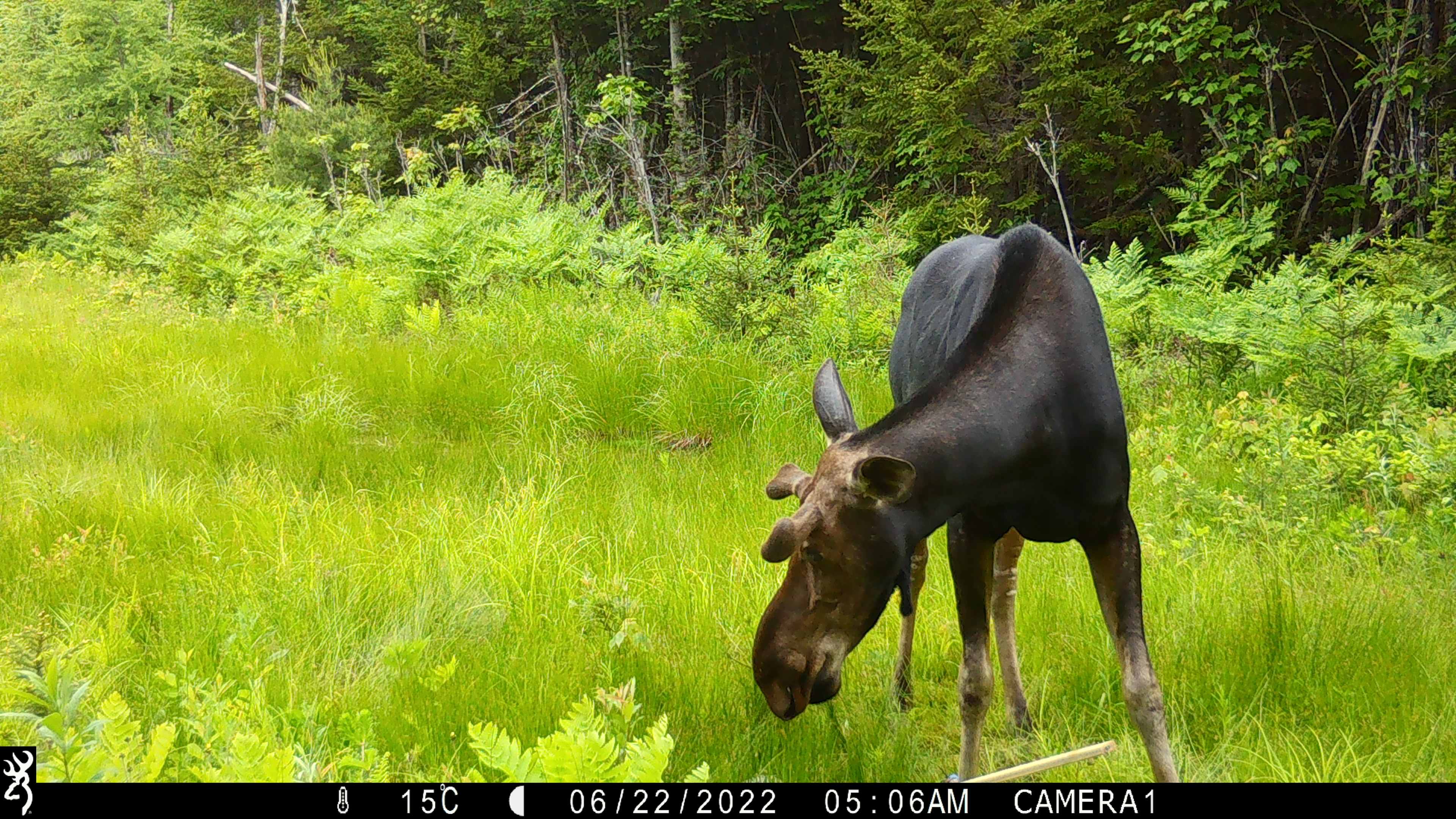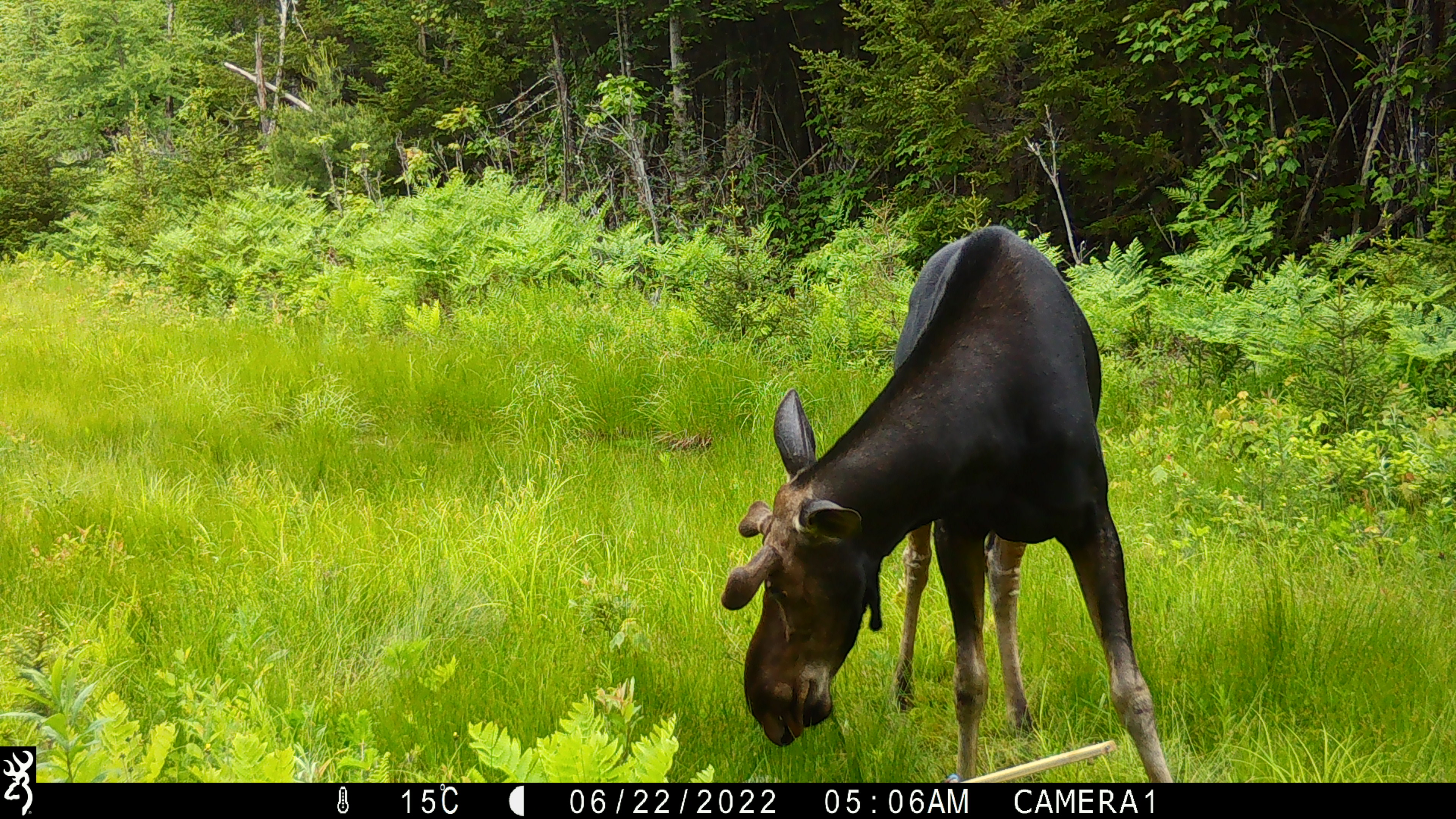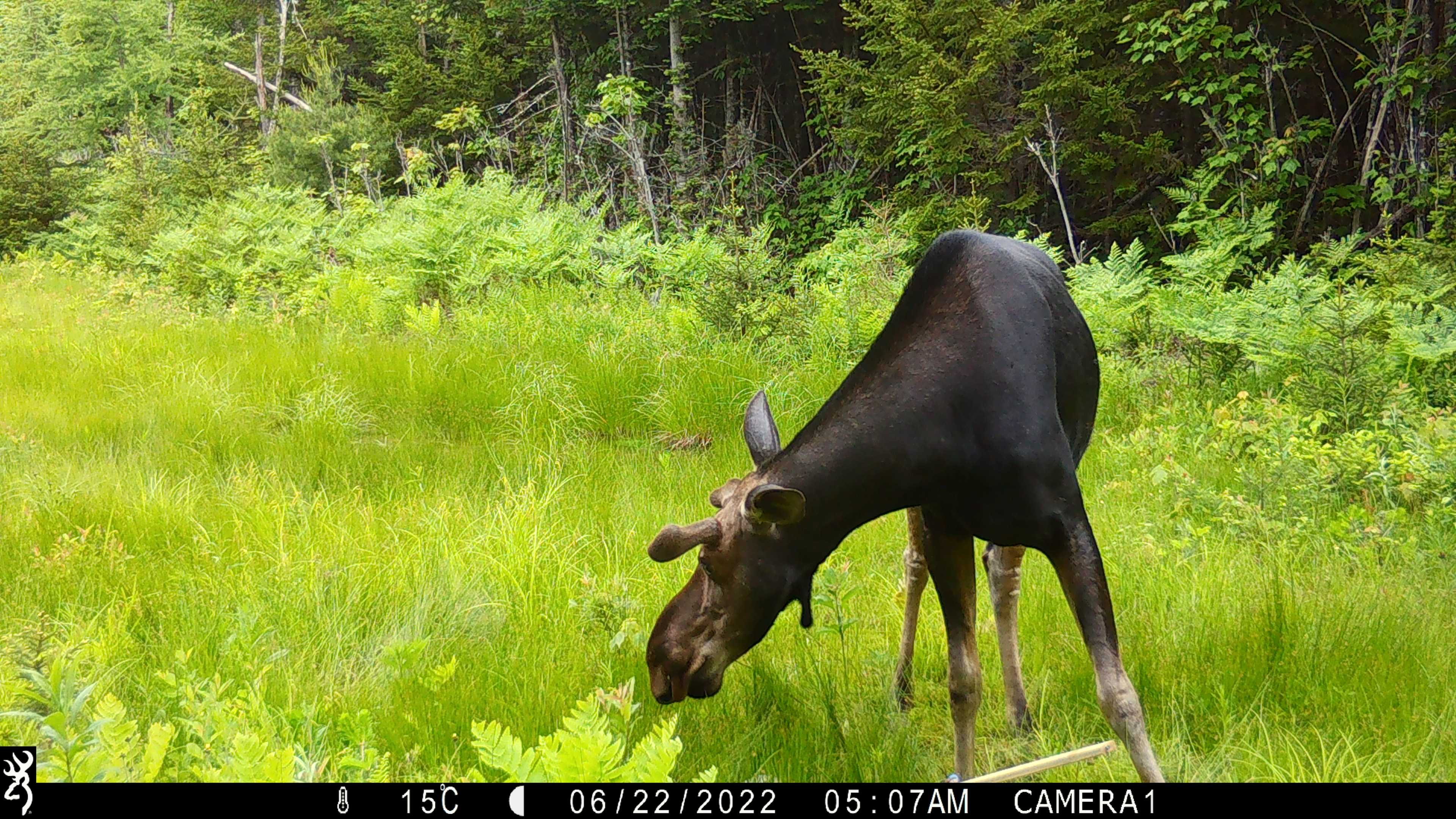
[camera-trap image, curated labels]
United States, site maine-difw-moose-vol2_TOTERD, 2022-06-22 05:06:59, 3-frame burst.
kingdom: Animalia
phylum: Chordata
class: Mammalia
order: Artiodactyla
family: Cervidae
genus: Alces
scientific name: Alces alces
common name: moose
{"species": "moose (Alces alces)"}